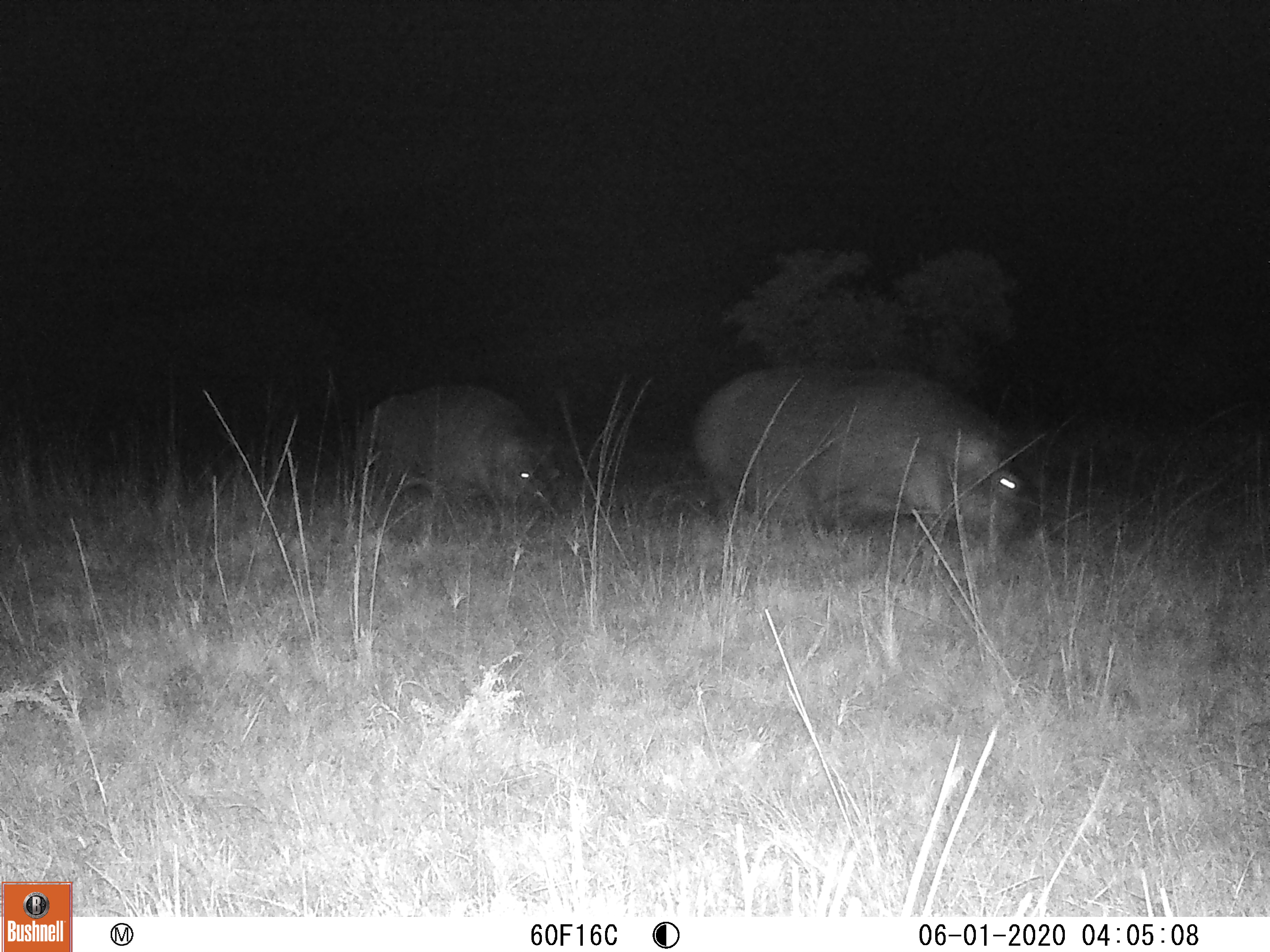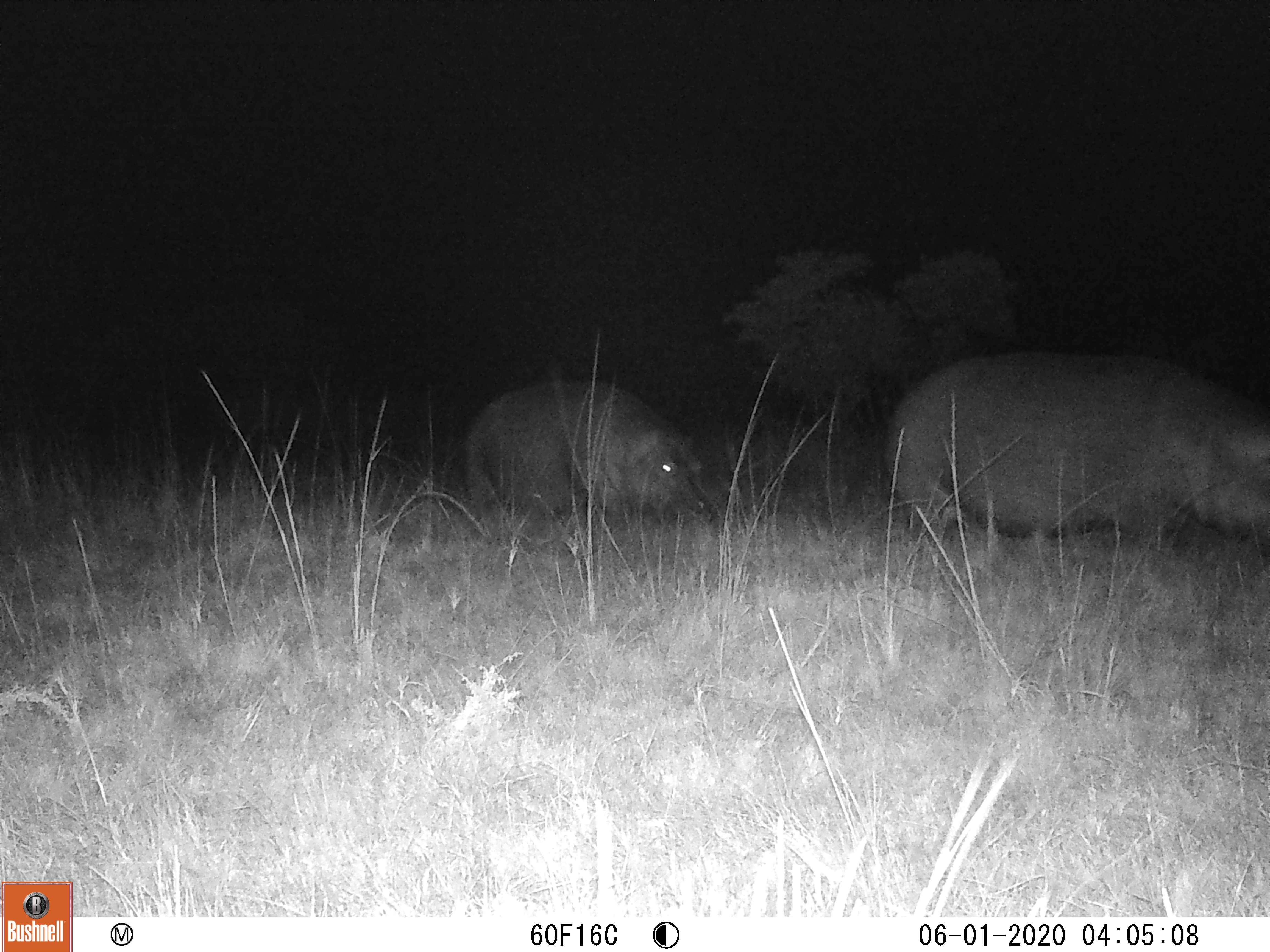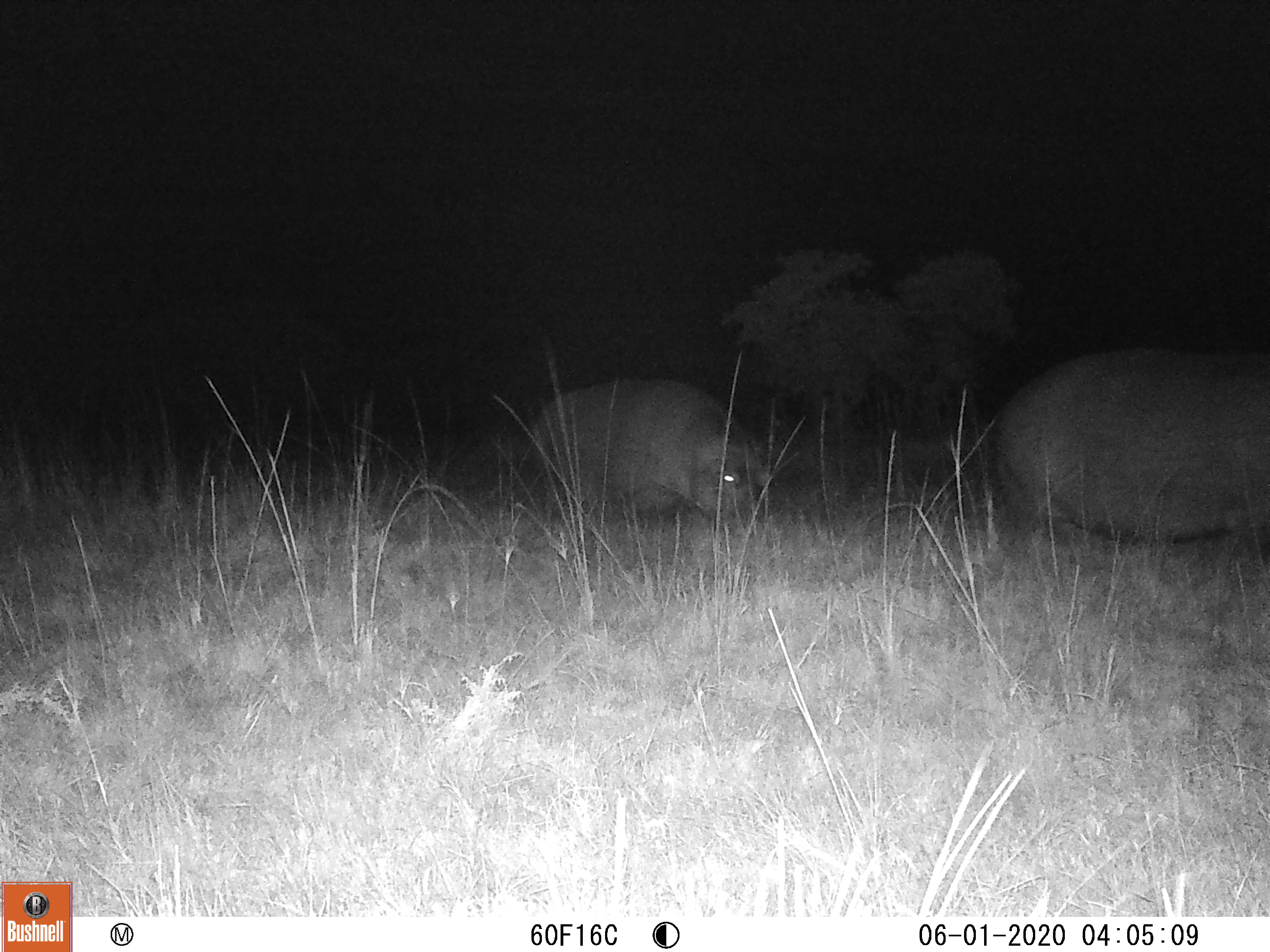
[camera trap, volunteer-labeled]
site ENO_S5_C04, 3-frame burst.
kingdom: Animalia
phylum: Chordata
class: Mammalia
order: Artiodactyla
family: Hippopotamidae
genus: Hippopotamus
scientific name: Hippopotamus amphibius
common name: hippopotamus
Hippopotamus (Hippopotamus amphibius), count 2. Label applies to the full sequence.